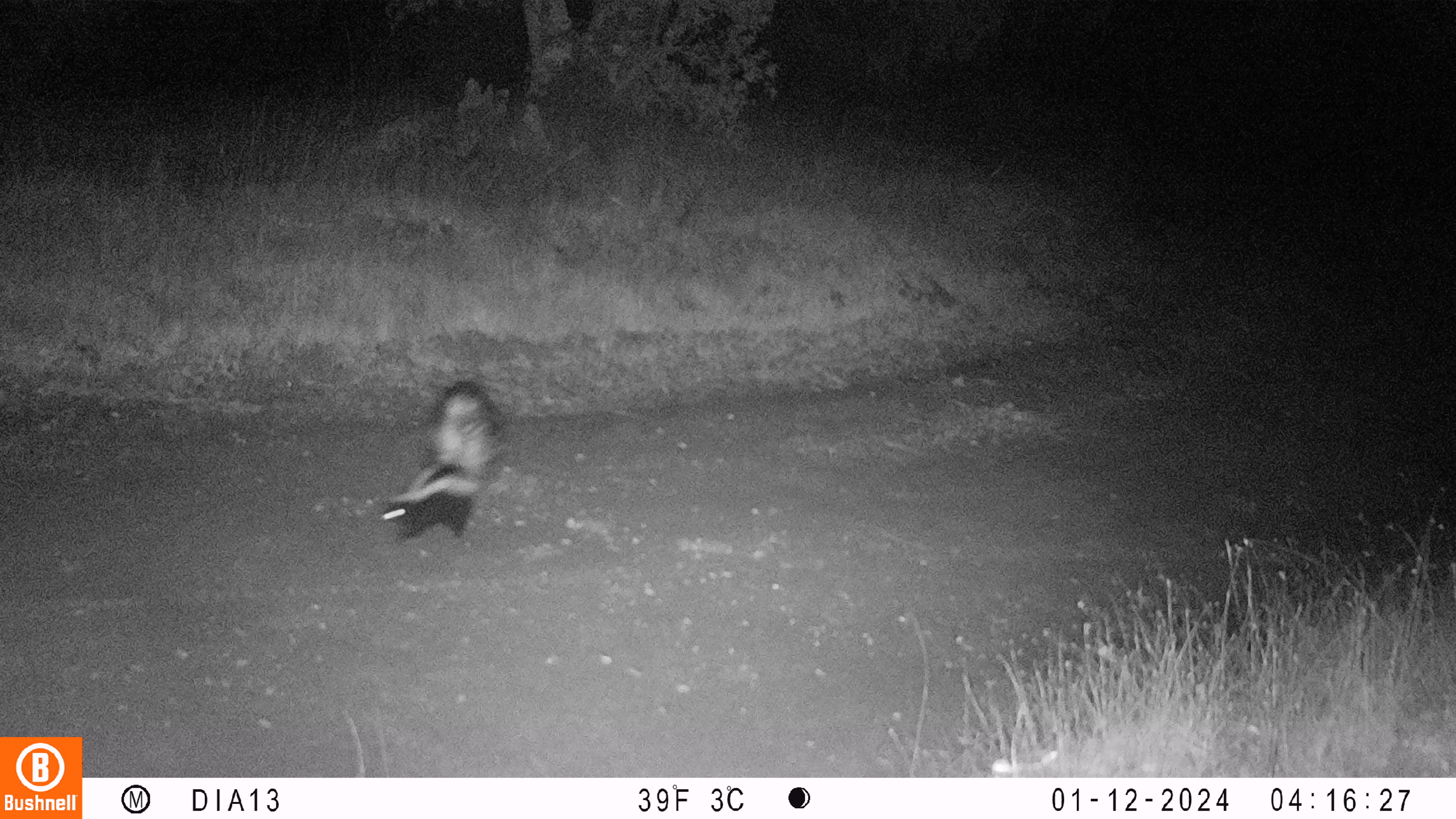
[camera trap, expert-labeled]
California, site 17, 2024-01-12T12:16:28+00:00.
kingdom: Animalia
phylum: Chordata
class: Mammalia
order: Carnivora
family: Mephitidae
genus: Mephitis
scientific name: Mephitis mephitis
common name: striped skunk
Striped skunk (Mephitis mephitis).